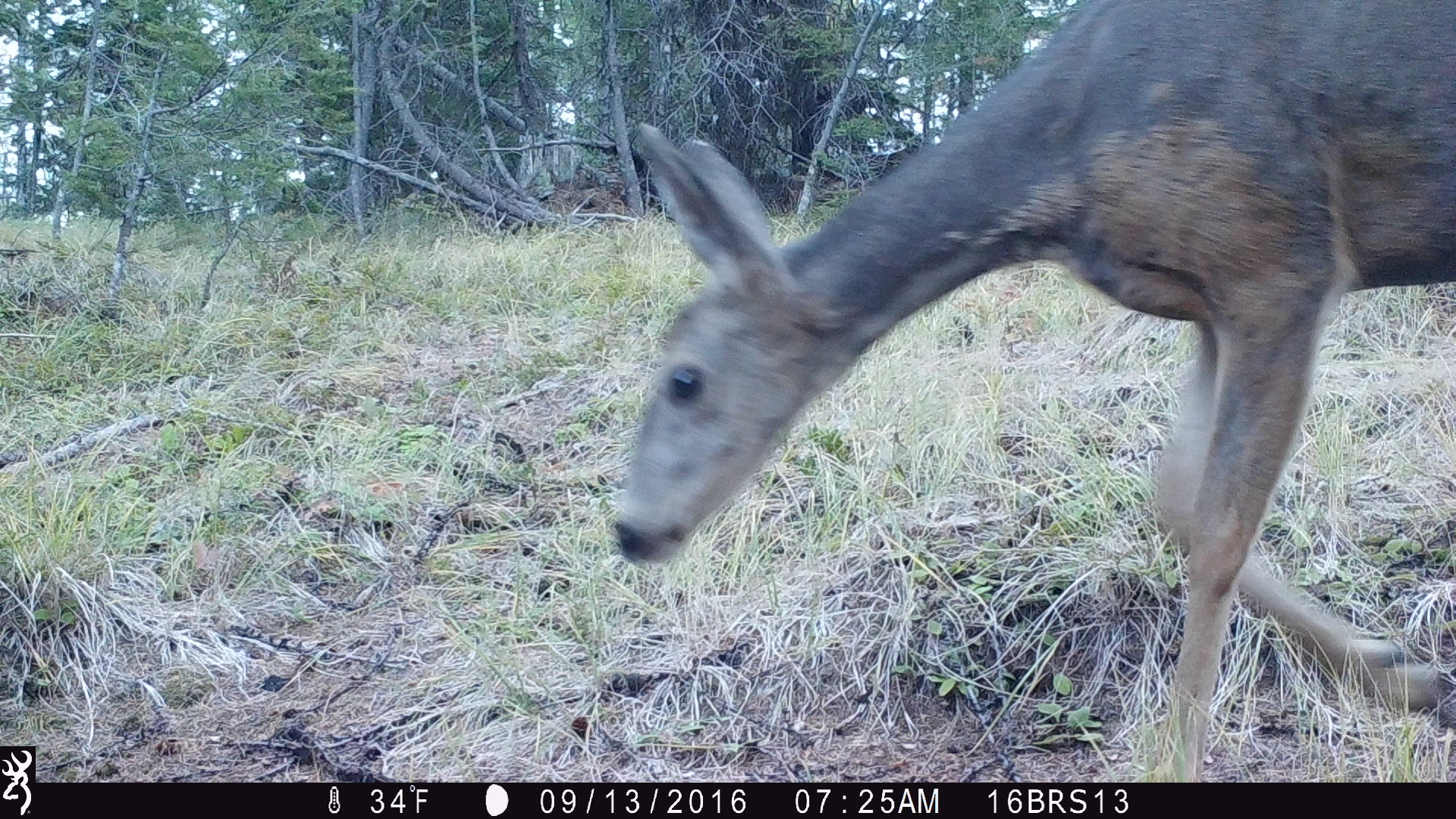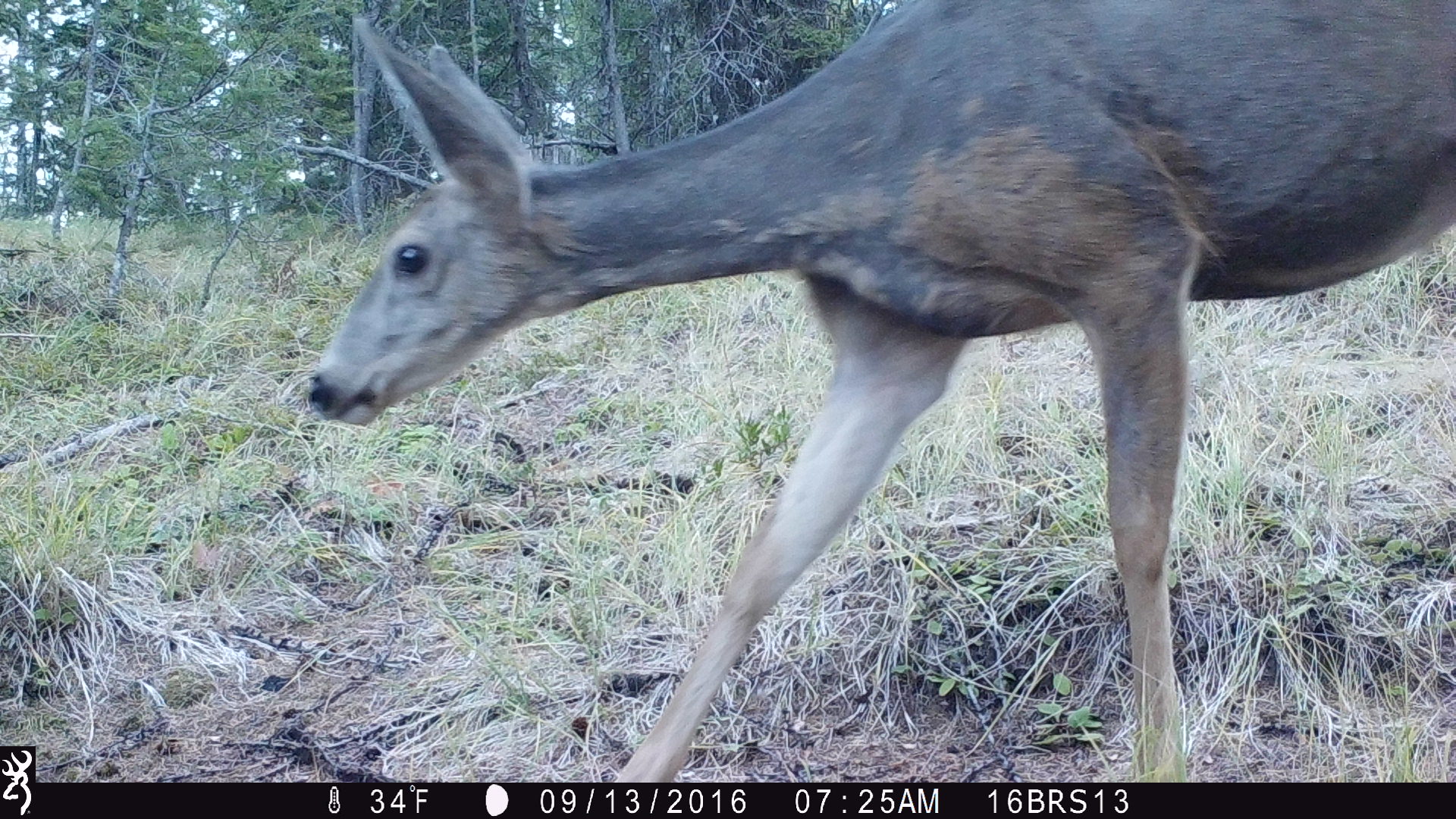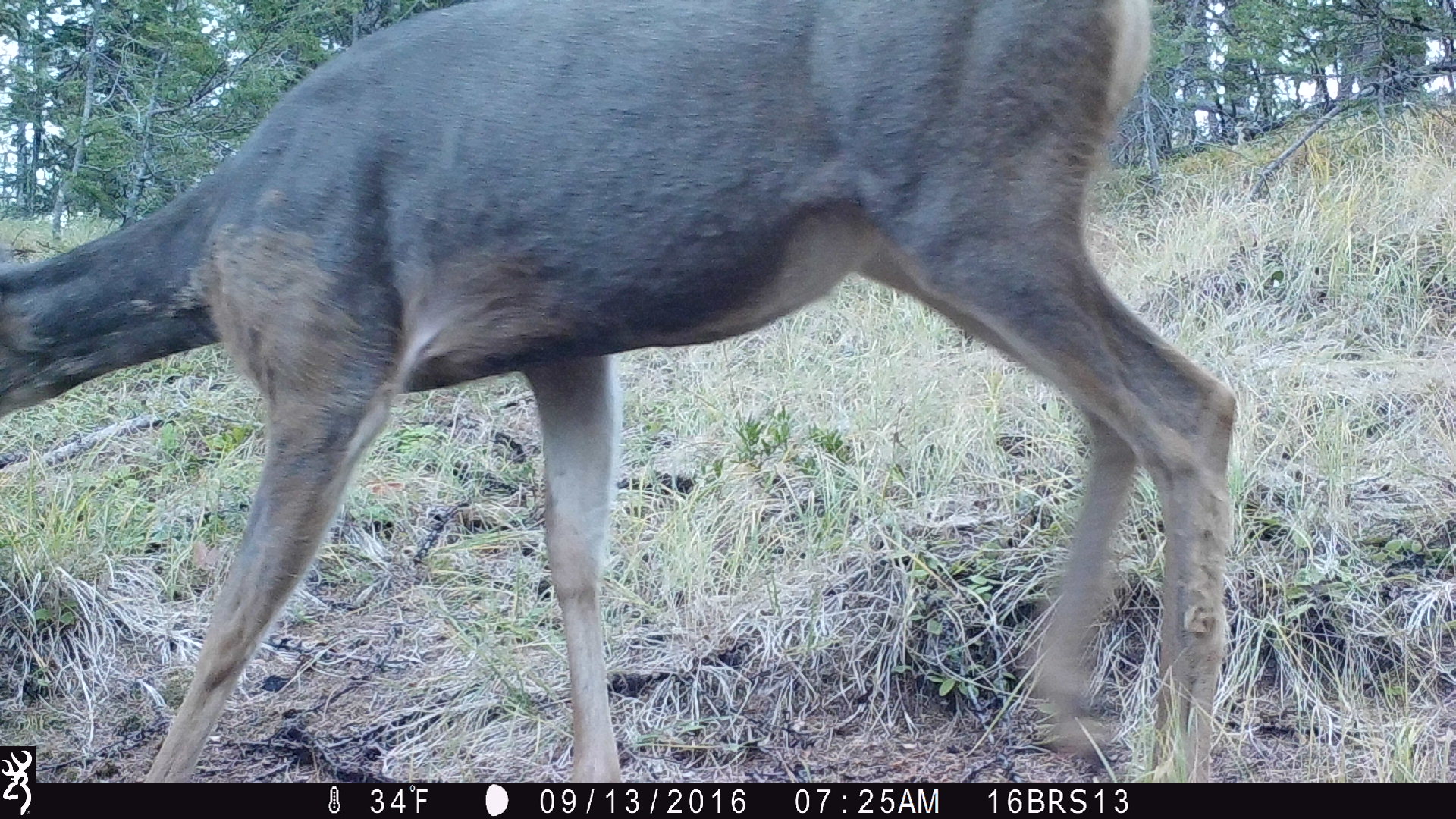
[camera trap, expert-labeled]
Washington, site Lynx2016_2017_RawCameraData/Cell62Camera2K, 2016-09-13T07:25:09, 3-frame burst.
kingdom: Animalia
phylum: Chordata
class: Mammalia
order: Artiodactyla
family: Cervidae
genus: Odocoileus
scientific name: Odocoileus hemionus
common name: mule deer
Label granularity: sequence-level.